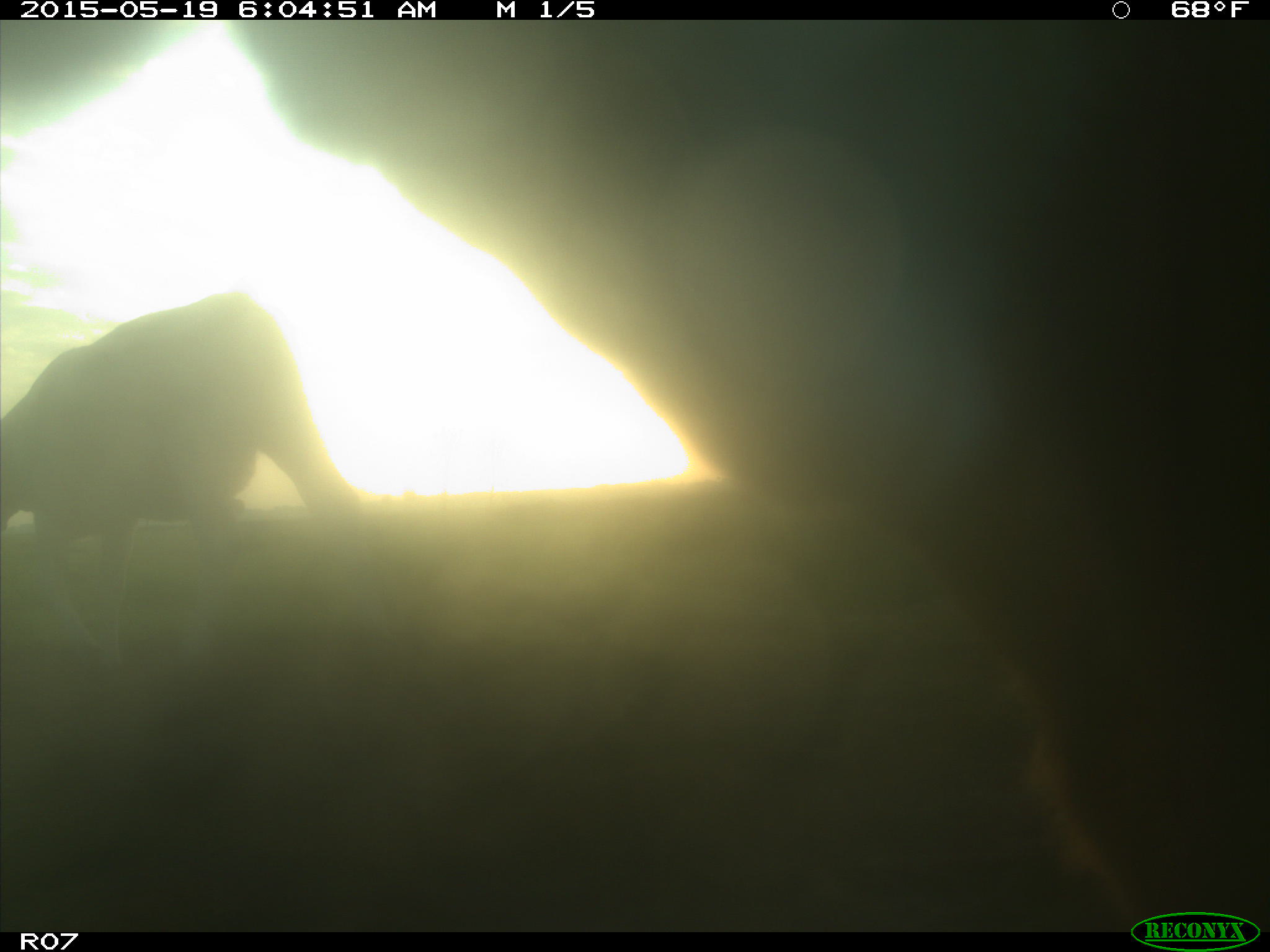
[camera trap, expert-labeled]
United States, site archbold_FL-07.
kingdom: Animalia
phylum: Chordata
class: Mammalia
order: Artiodactyla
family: Bovidae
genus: Bos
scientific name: Bos taurus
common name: domestic cow